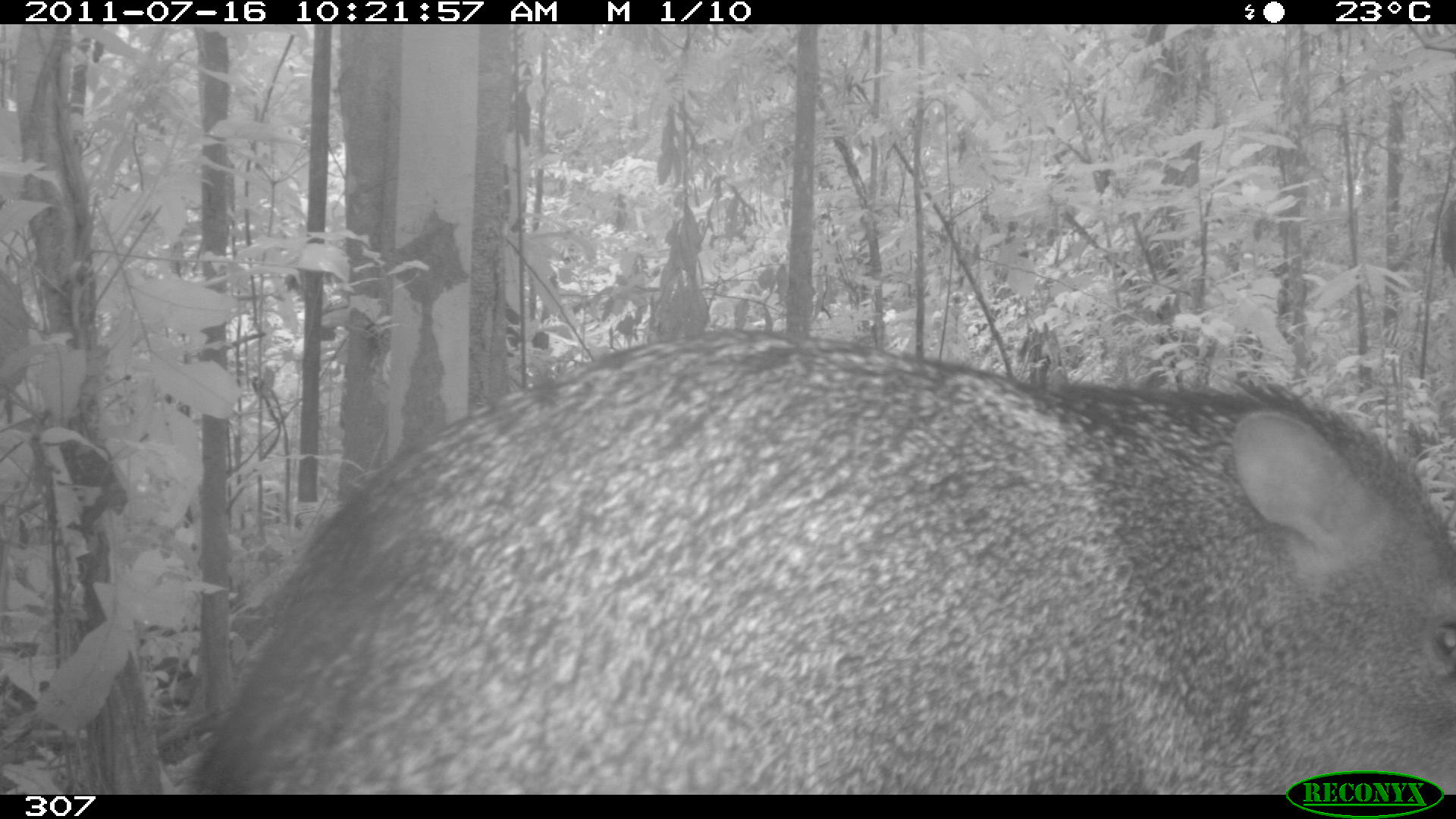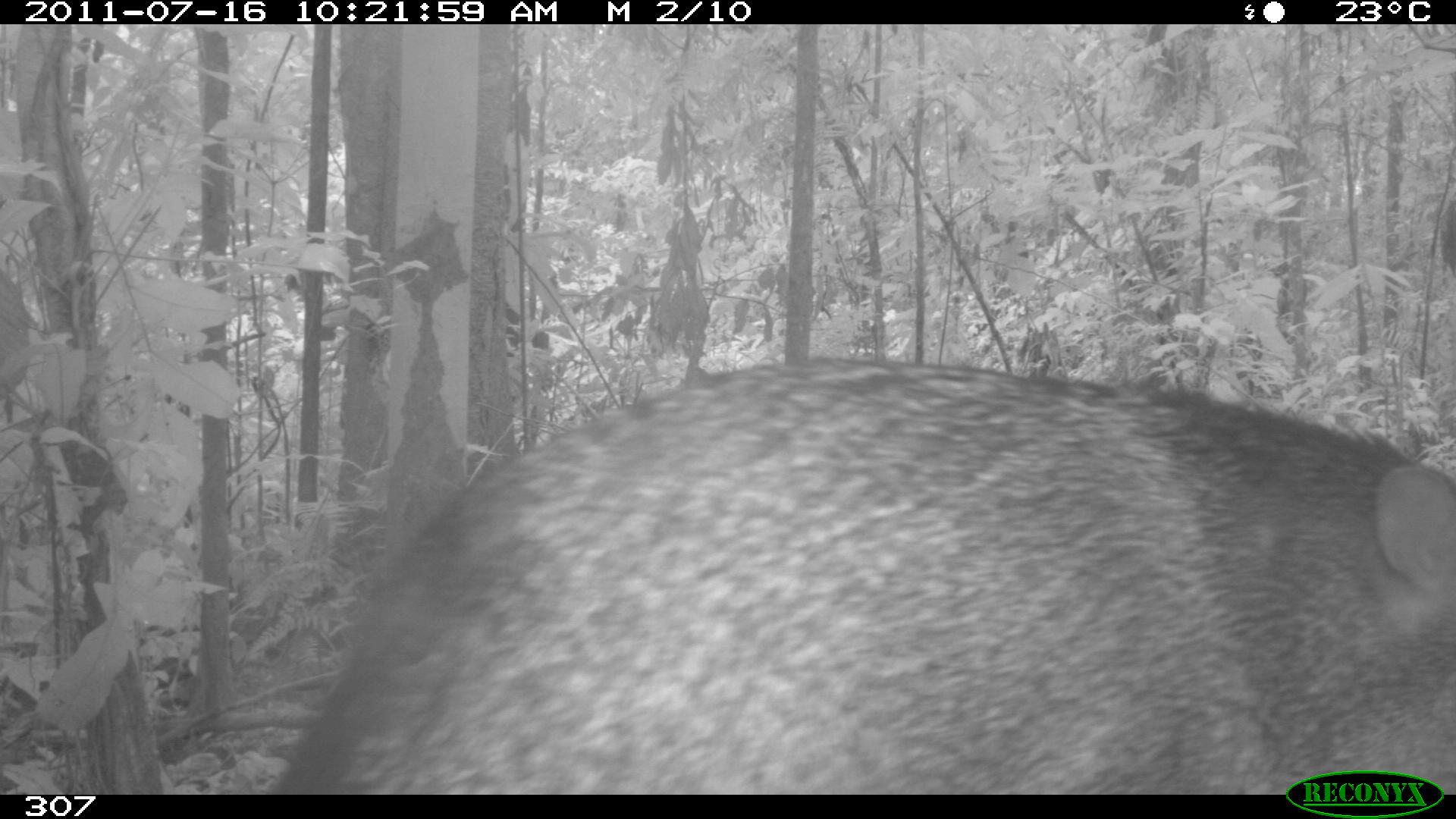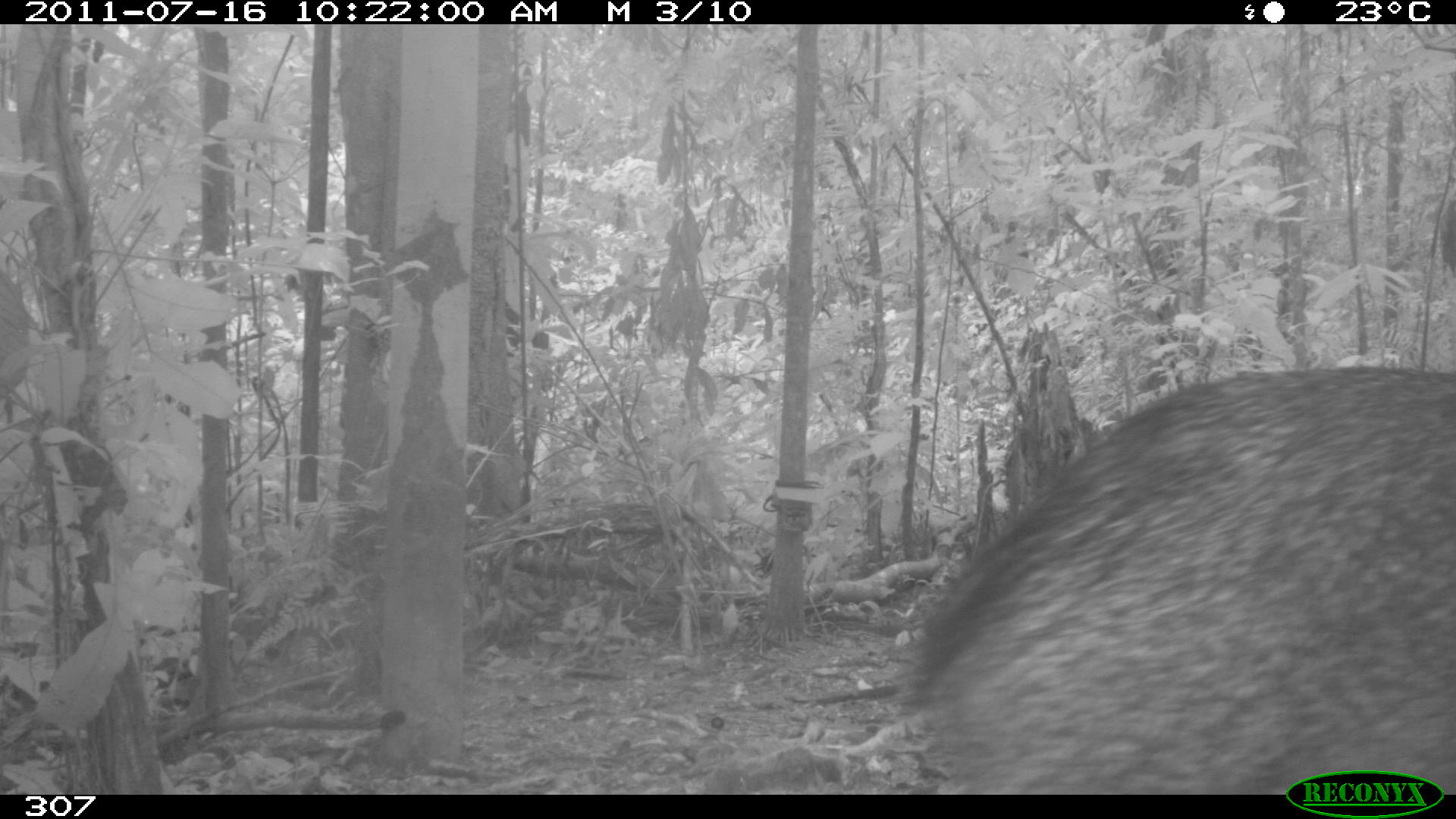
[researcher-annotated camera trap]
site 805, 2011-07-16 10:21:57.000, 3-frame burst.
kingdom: Animalia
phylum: Chordata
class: Mammalia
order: Artiodactyla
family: Tayassuidae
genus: Pecari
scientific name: Pecari tajacu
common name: collared peccary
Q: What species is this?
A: Pecari tajacu (collared peccary).